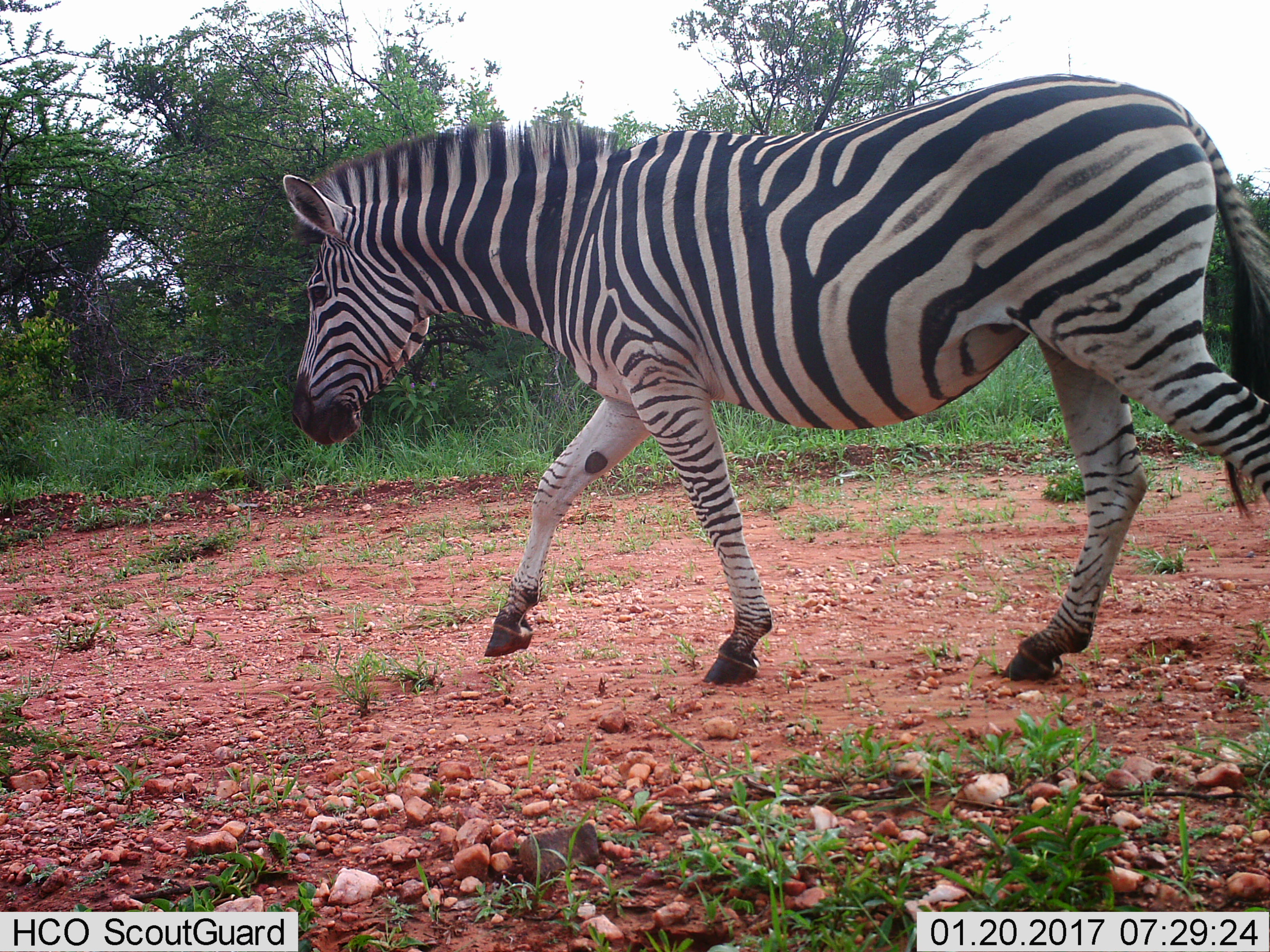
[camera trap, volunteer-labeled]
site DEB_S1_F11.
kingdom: Animalia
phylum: Chordata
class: Mammalia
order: Perissodactyla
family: Equidae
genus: Equus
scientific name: Equus quagga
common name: plains zebra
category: zebraplains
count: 1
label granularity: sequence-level